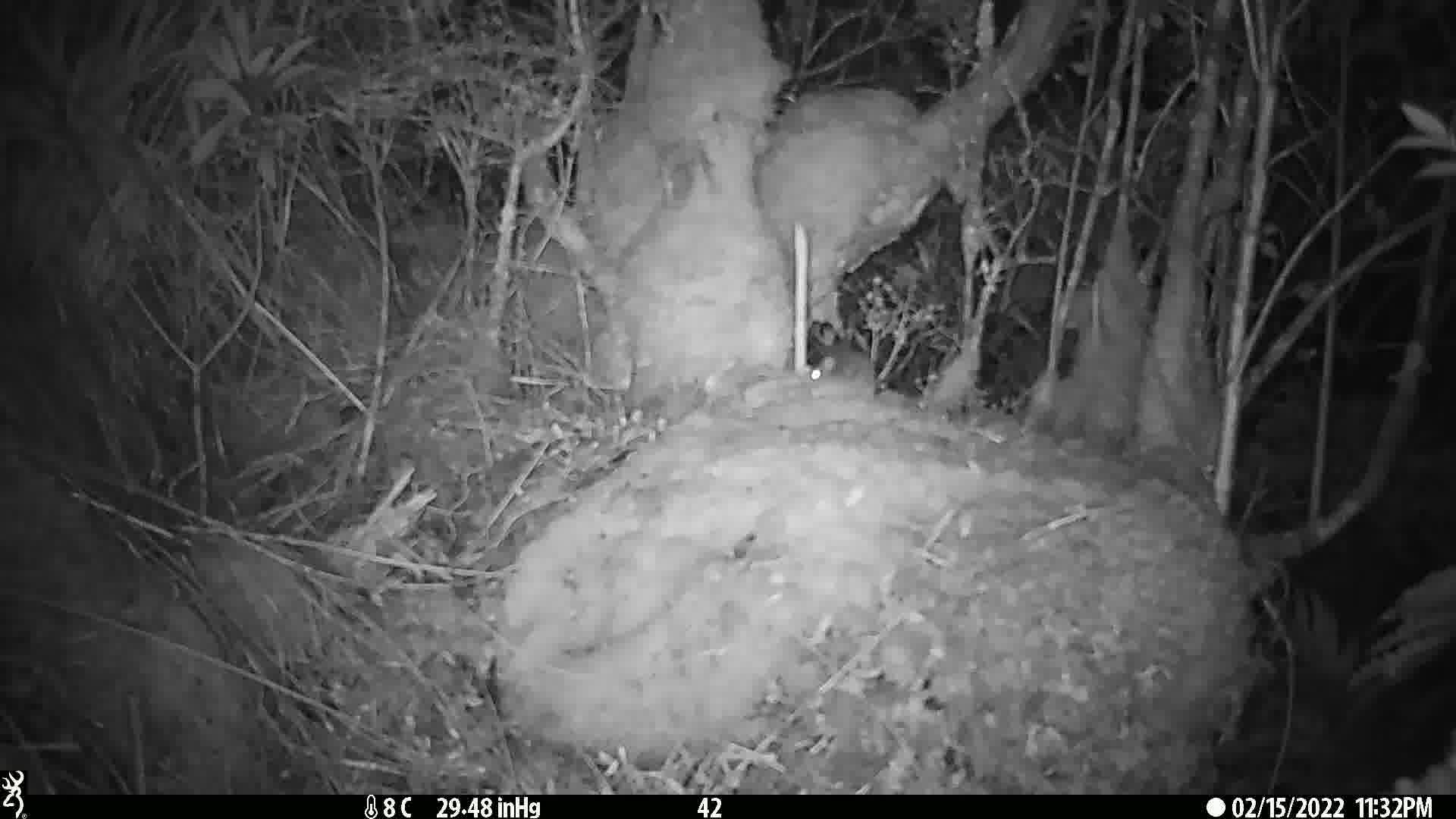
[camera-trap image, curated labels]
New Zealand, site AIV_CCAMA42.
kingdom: Animalia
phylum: Chordata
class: Mammalia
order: Rodentia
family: Muridae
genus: Mus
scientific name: Mus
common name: mouse